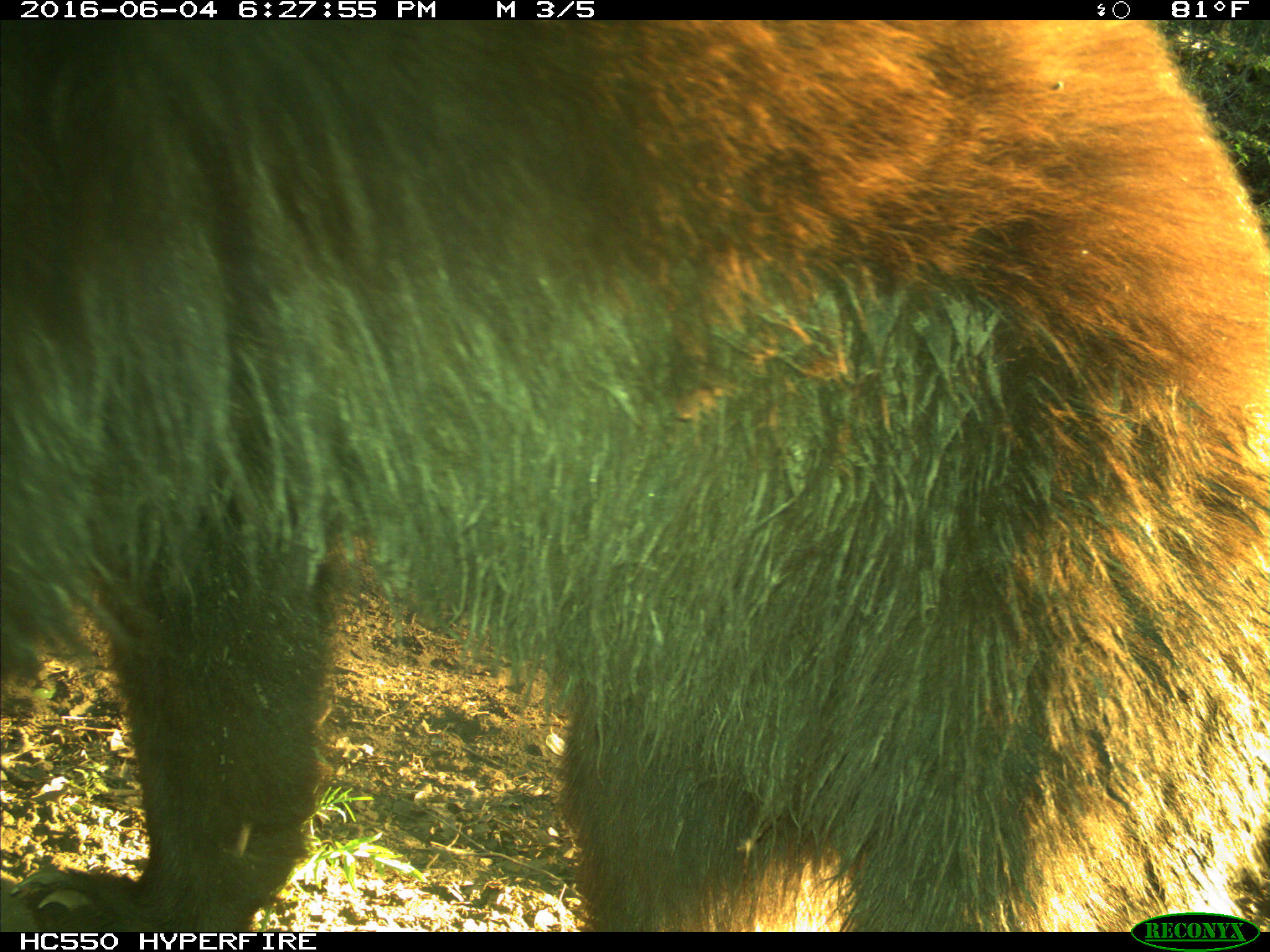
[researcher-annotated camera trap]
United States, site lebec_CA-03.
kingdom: Animalia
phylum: Chordata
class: Mammalia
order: Carnivora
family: Ursidae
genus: Ursus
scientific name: Ursus americanus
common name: american black bear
Ursus americanus (american black bear).